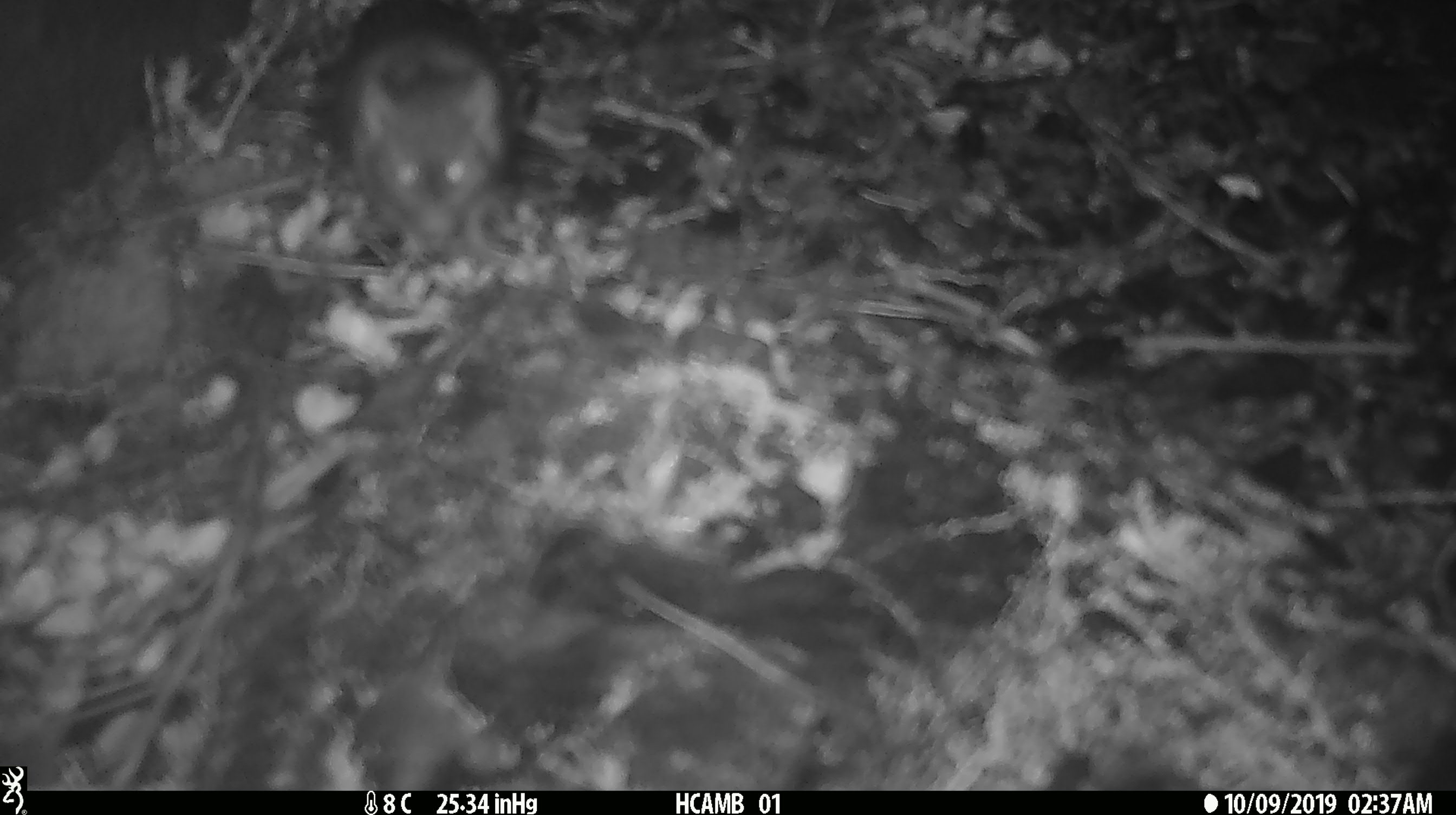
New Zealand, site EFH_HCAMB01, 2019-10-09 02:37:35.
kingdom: Animalia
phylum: Chordata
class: Mammalia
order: Rodentia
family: Muridae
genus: Mus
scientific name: Mus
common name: mouse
Mouse (Mus).